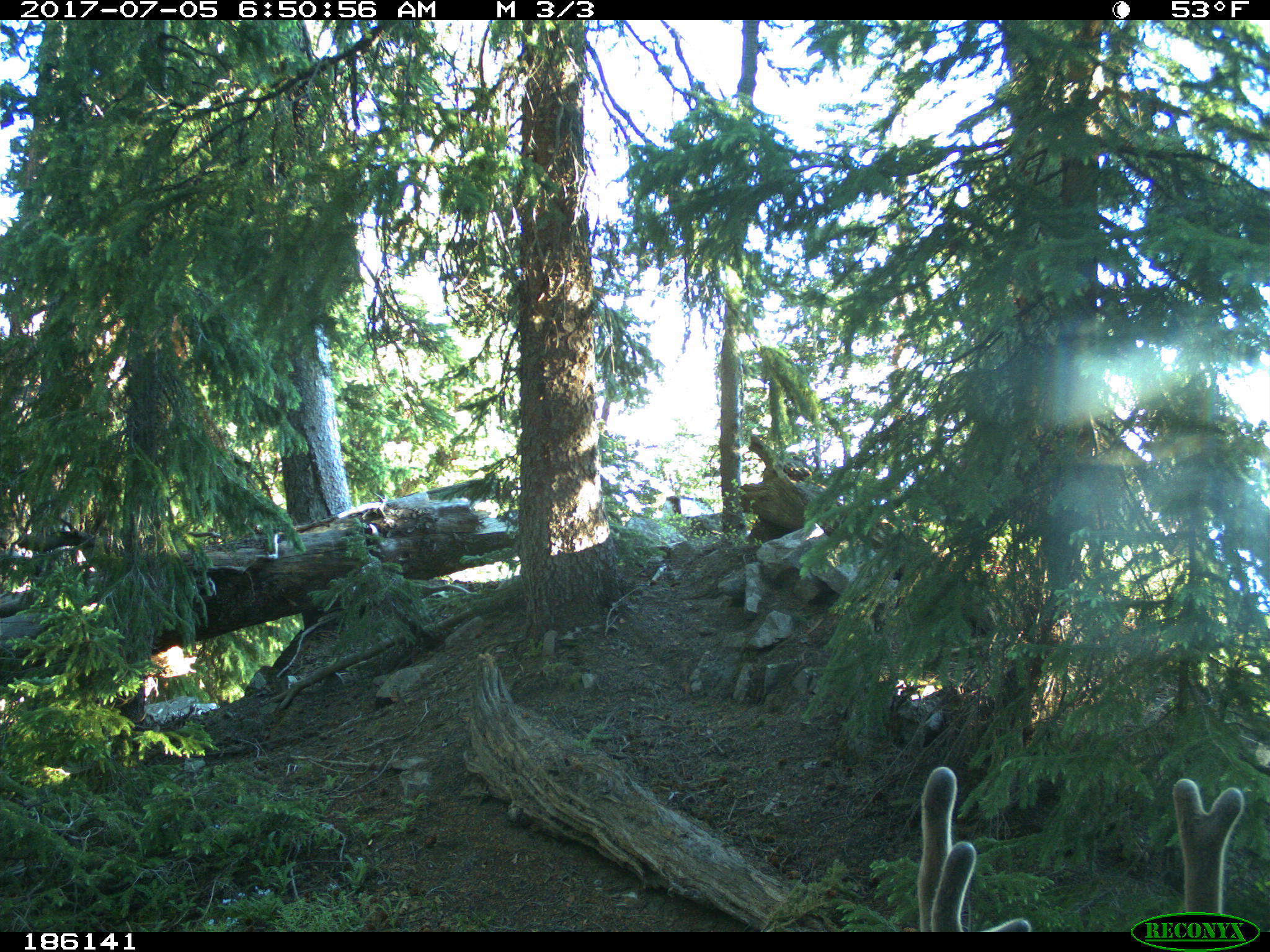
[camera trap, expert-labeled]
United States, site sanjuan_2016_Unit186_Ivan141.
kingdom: Animalia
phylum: Chordata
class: Mammalia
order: Artiodactyla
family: Cervidae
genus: Odocoileus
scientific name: Odocoileus hemionus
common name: mule deer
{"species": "Odocoileus hemionus (mule deer)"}